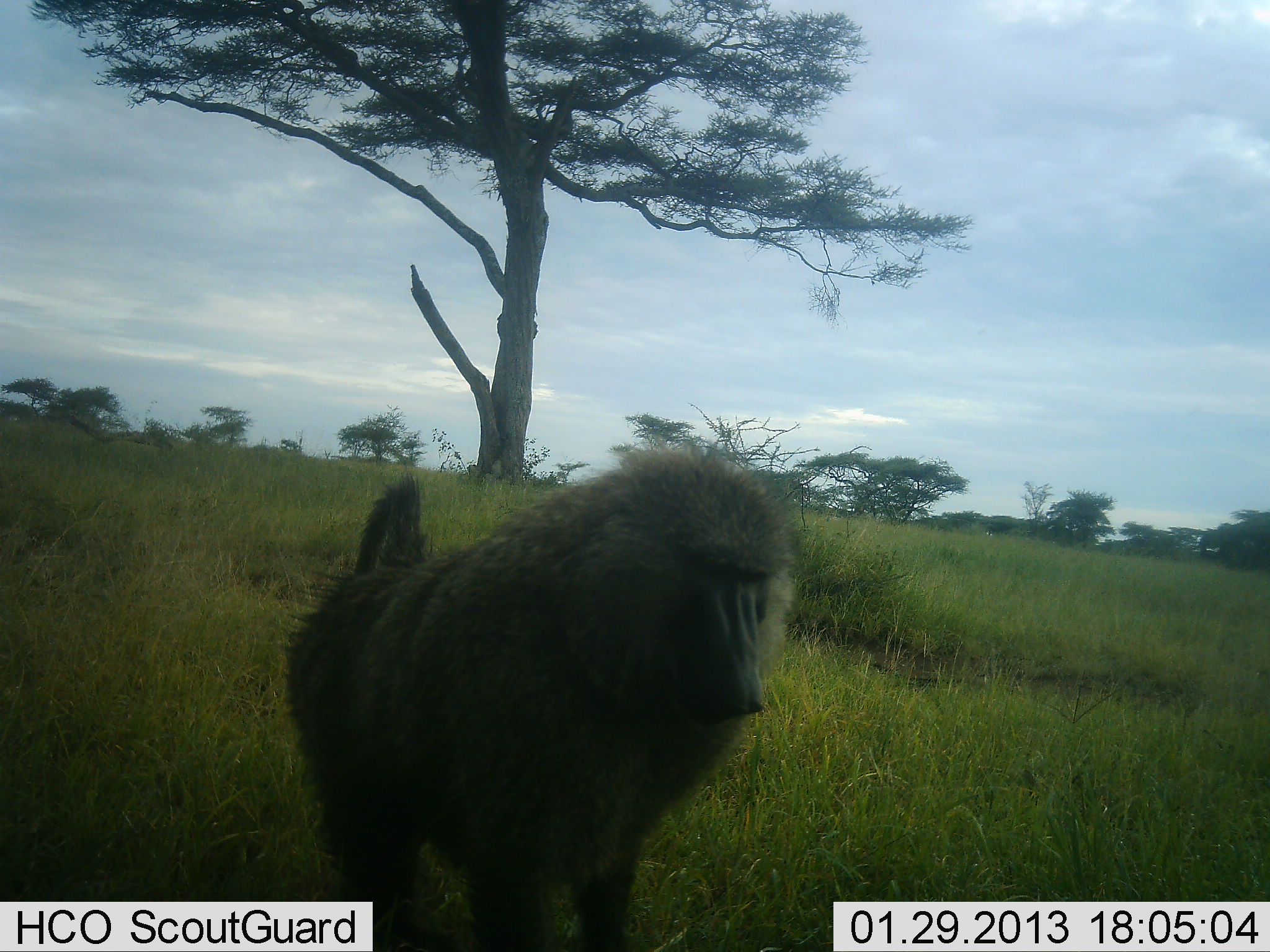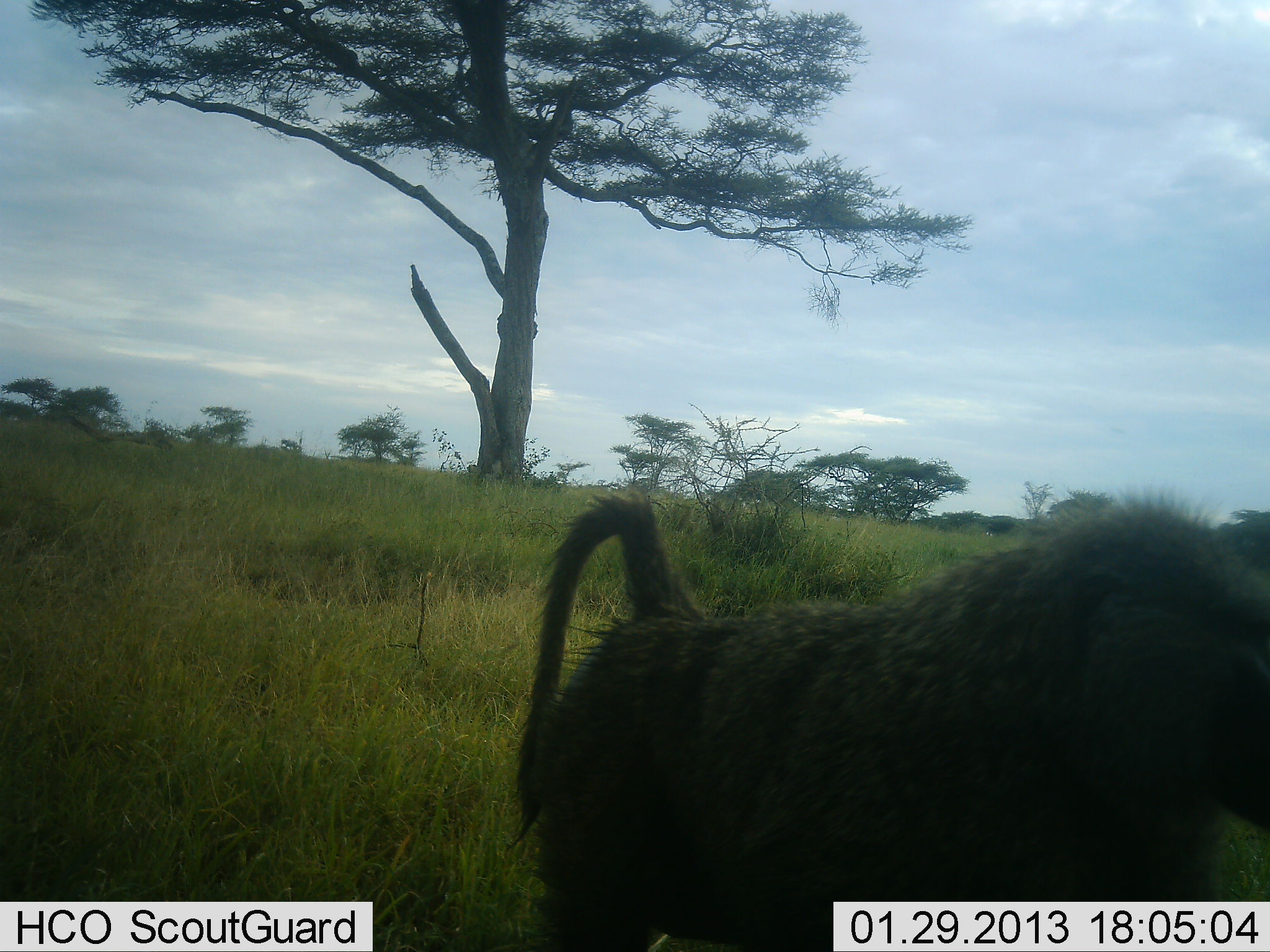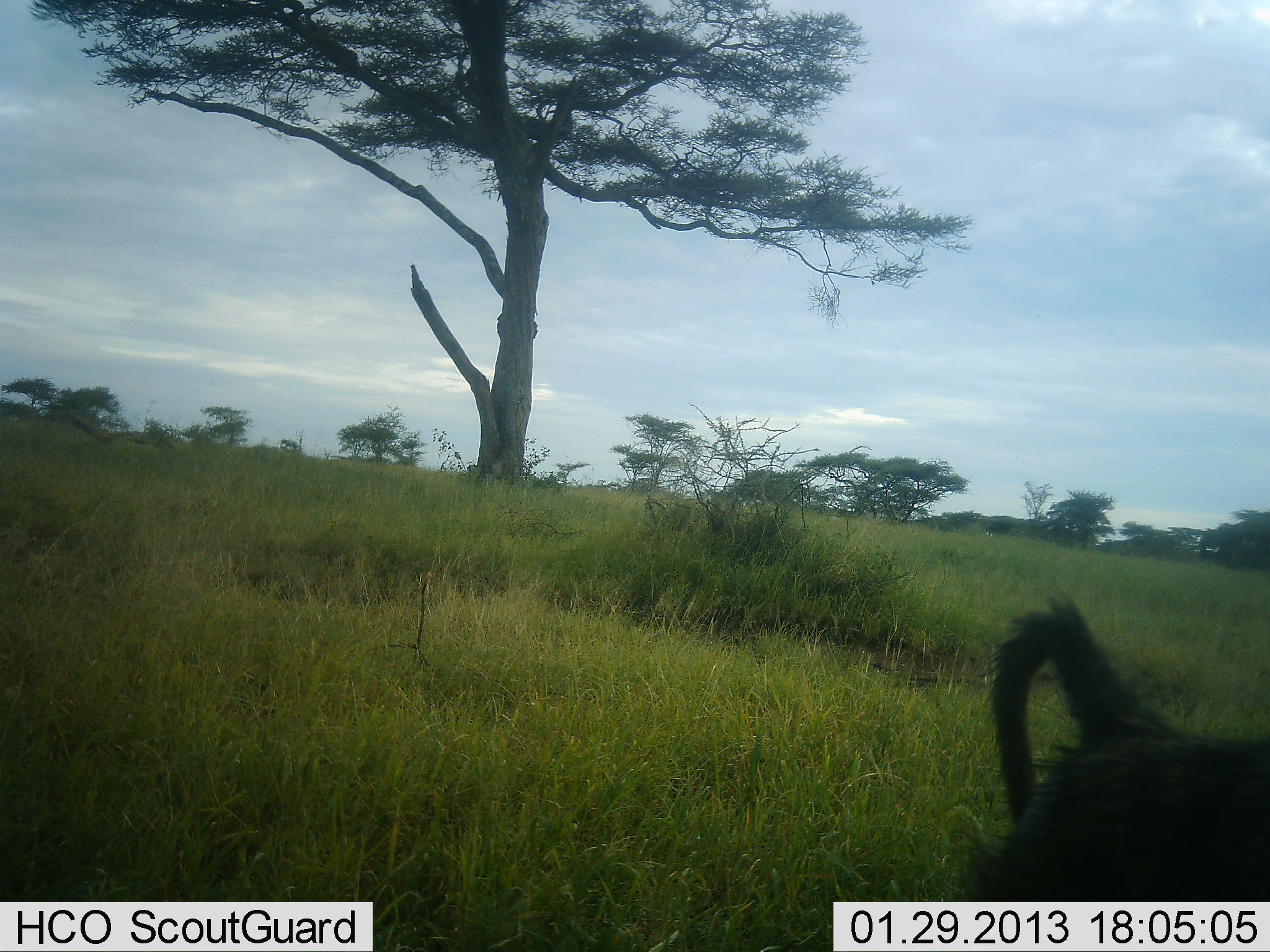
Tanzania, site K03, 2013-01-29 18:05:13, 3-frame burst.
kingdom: Animalia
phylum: Chordata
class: Mammalia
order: Primates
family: Cercopithecidae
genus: Papio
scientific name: Papio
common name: baboon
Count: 1.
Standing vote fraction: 14%.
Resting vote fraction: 0%.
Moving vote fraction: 93%.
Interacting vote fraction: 0%.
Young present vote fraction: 0%.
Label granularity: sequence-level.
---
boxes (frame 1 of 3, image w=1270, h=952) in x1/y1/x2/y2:
animal: 285/439/799/952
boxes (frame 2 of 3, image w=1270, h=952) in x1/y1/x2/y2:
animal: 510/489/1270/952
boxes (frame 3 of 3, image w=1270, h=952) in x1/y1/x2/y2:
animal: 967/594/1270/901